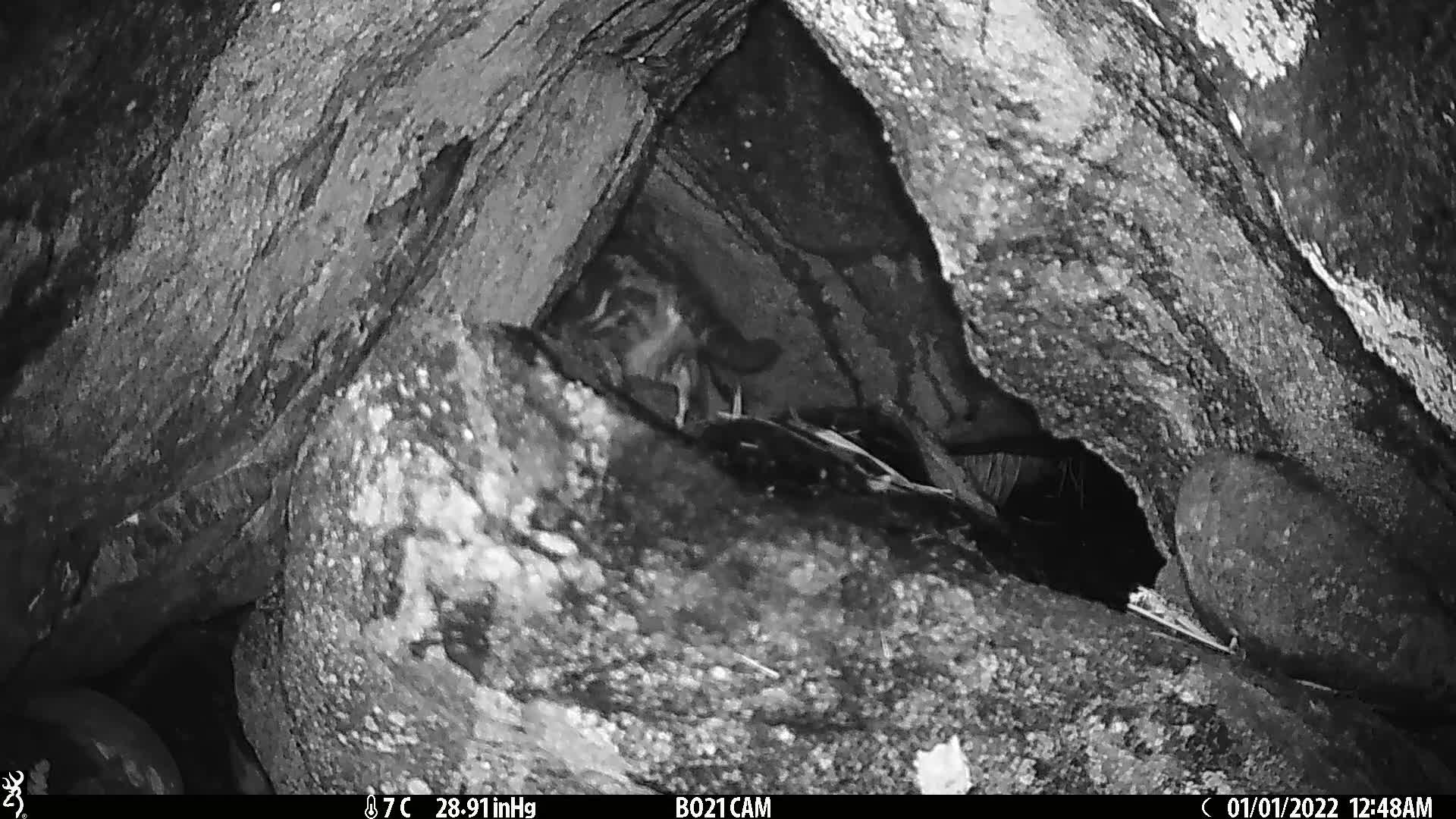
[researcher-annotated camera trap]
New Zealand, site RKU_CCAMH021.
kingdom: Animalia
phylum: Chordata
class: Mammalia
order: Carnivora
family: Felidae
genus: Felis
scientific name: Felis catus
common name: domestic cat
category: cat